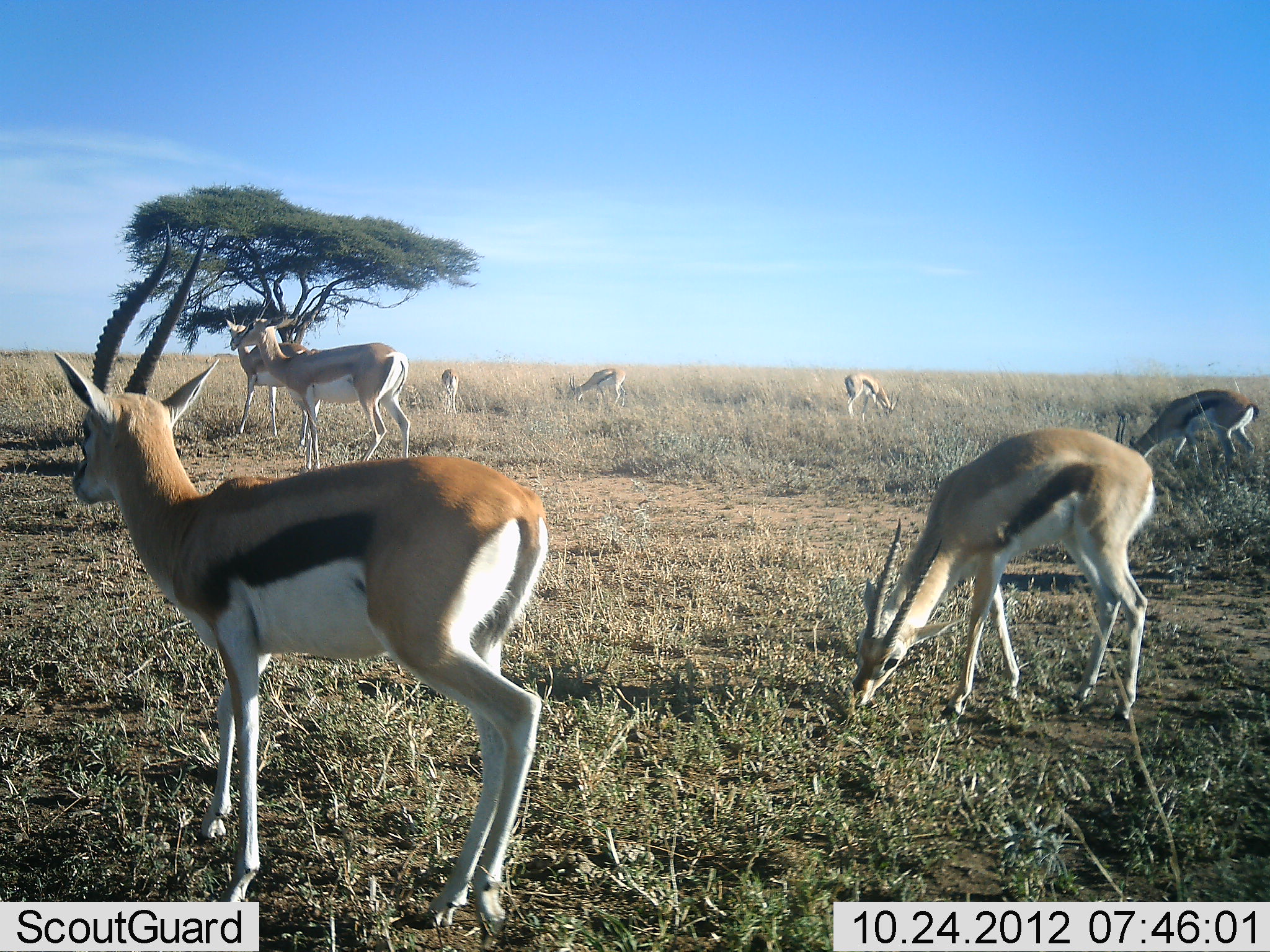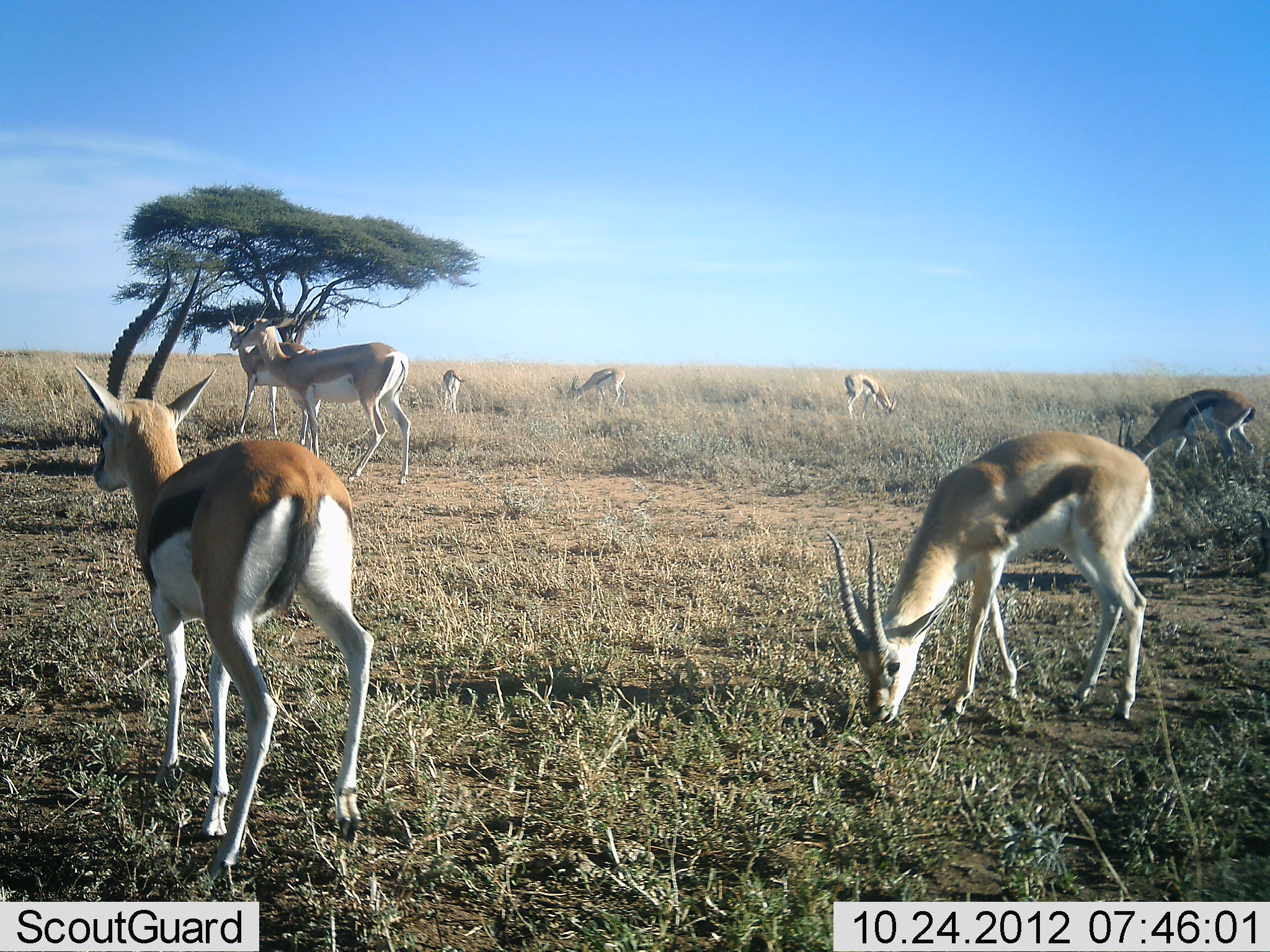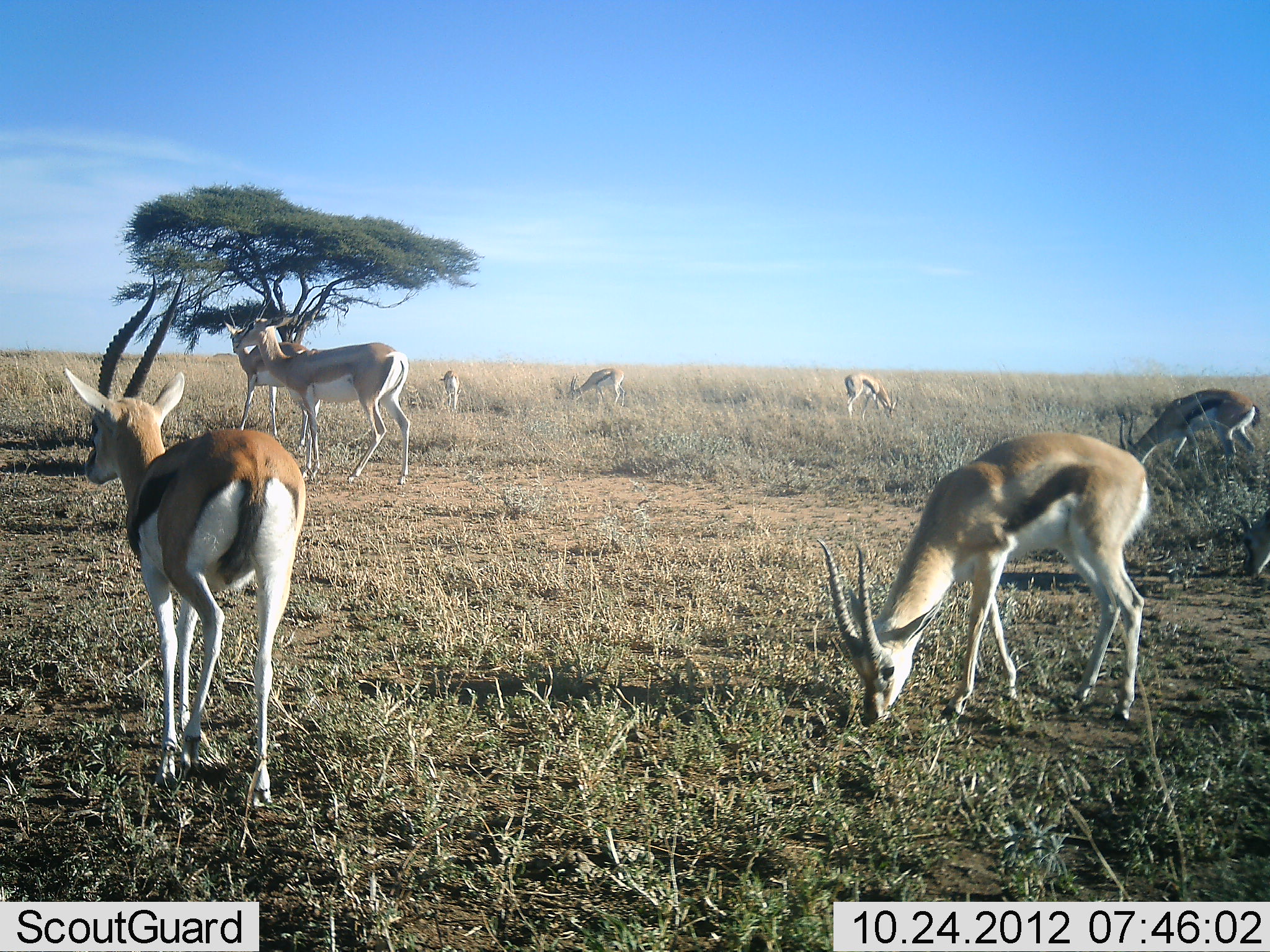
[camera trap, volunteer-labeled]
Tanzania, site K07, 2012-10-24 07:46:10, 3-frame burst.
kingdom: Animalia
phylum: Chordata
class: Mammalia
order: Artiodactyla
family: Bovidae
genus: Nanger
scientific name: Nanger granti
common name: grant's gazelle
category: gazellegrants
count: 2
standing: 89%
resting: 0%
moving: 11%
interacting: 0%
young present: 0%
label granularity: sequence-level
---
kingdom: Animalia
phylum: Chordata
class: Mammalia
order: Artiodactyla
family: Bovidae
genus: Eudorcas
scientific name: Eudorcas thomsonii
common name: thomson's gazelle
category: gazellethomsons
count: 7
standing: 50%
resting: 0%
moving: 35%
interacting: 0%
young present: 0%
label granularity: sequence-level